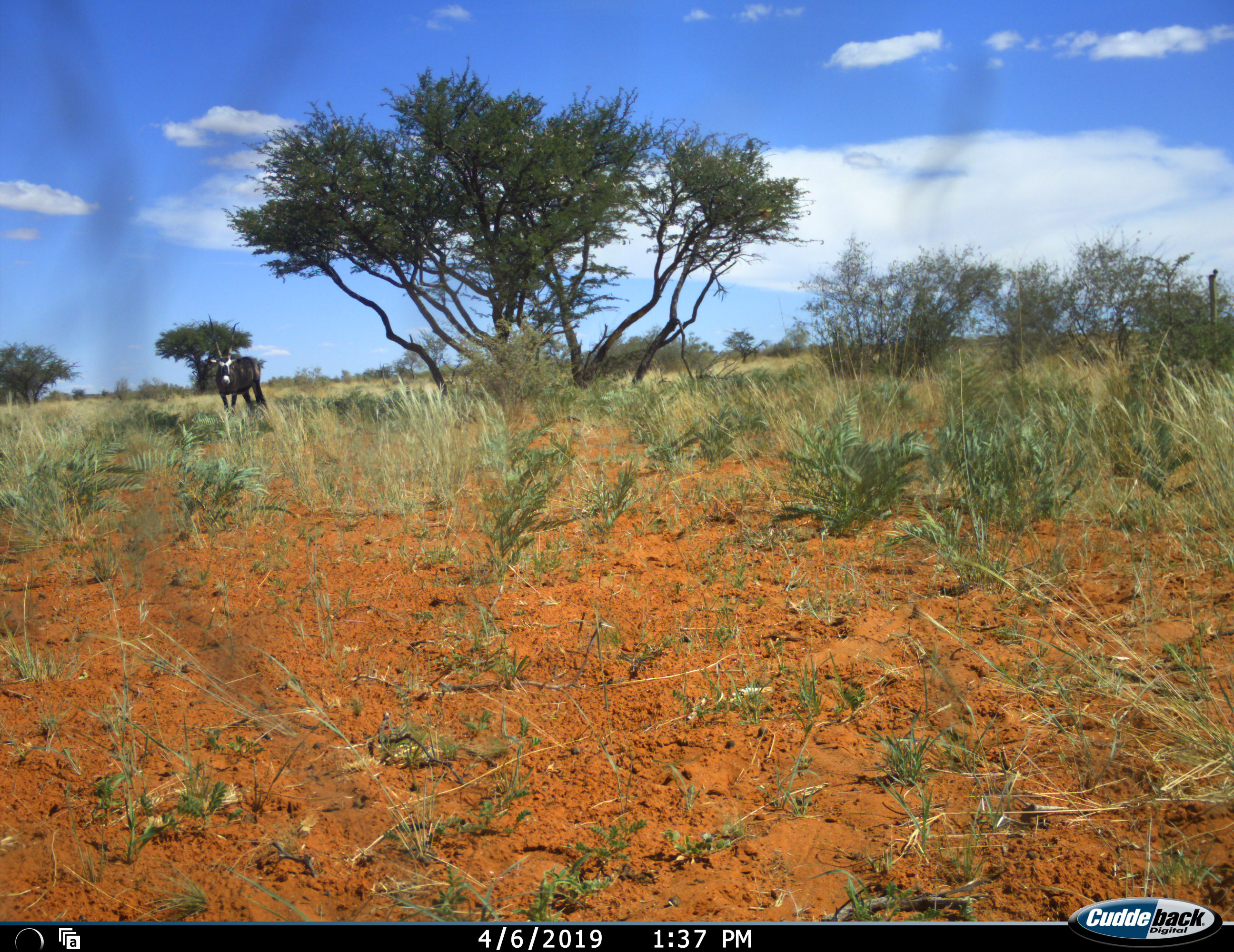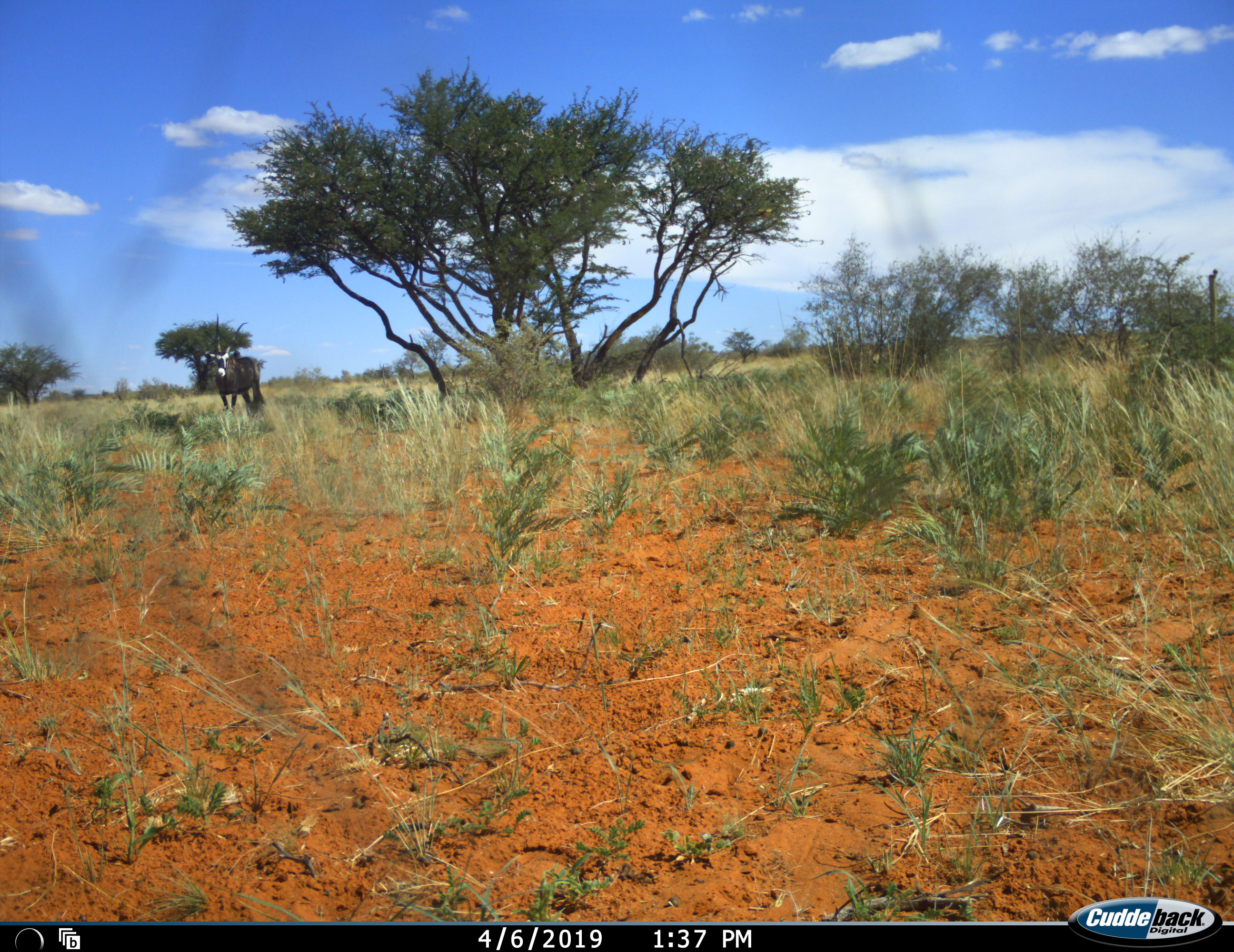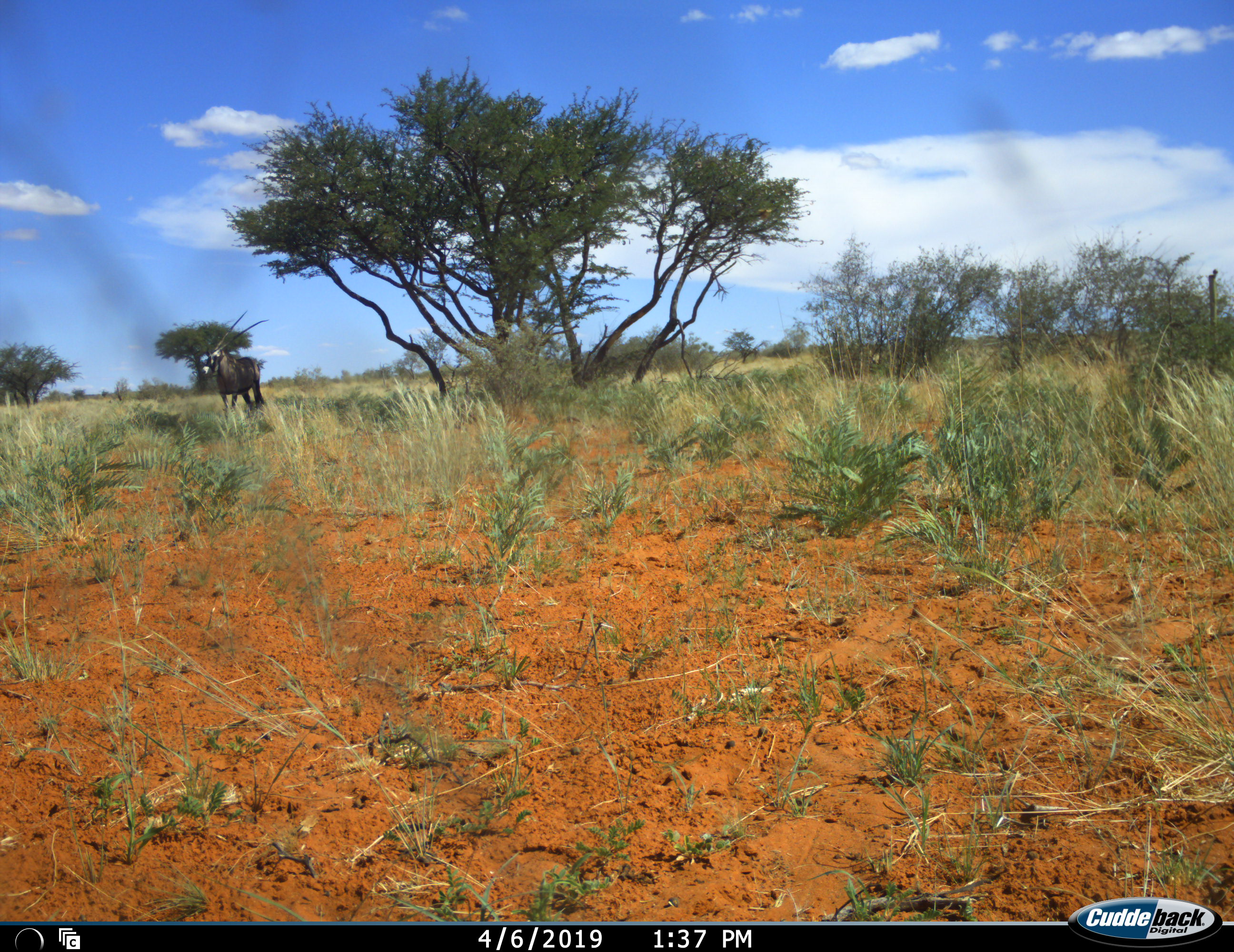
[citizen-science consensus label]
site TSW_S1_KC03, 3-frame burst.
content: unidentified animal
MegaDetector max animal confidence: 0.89